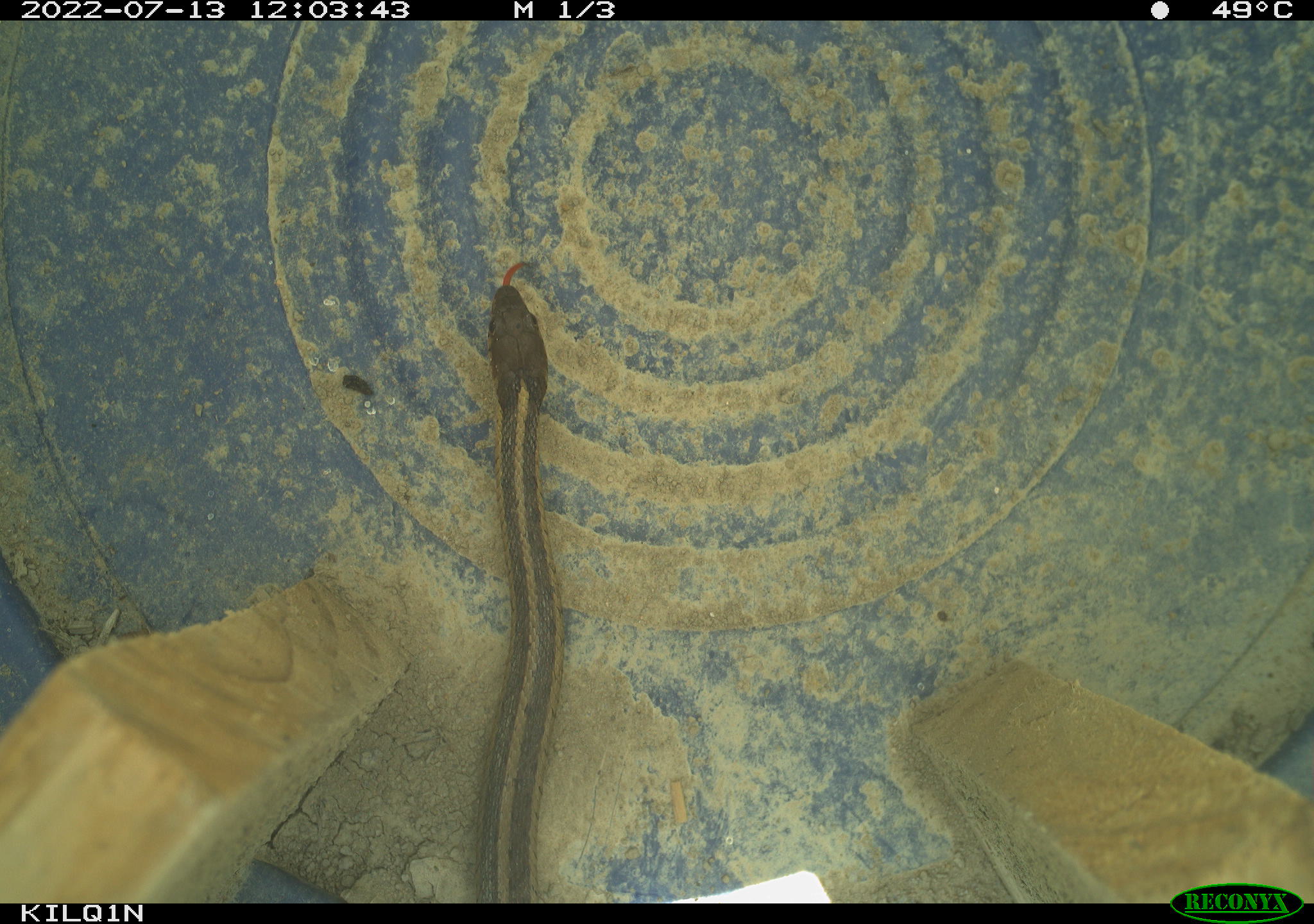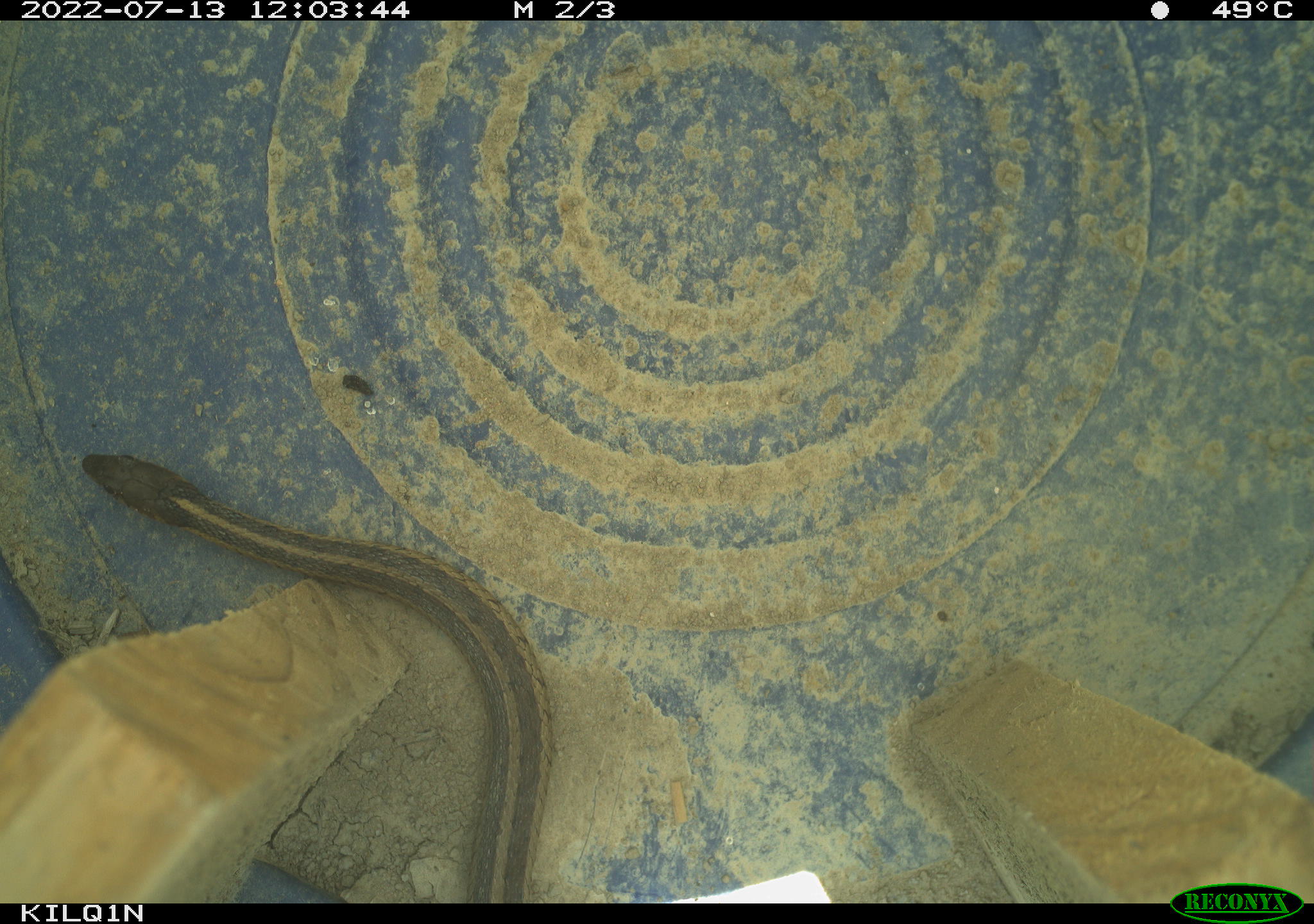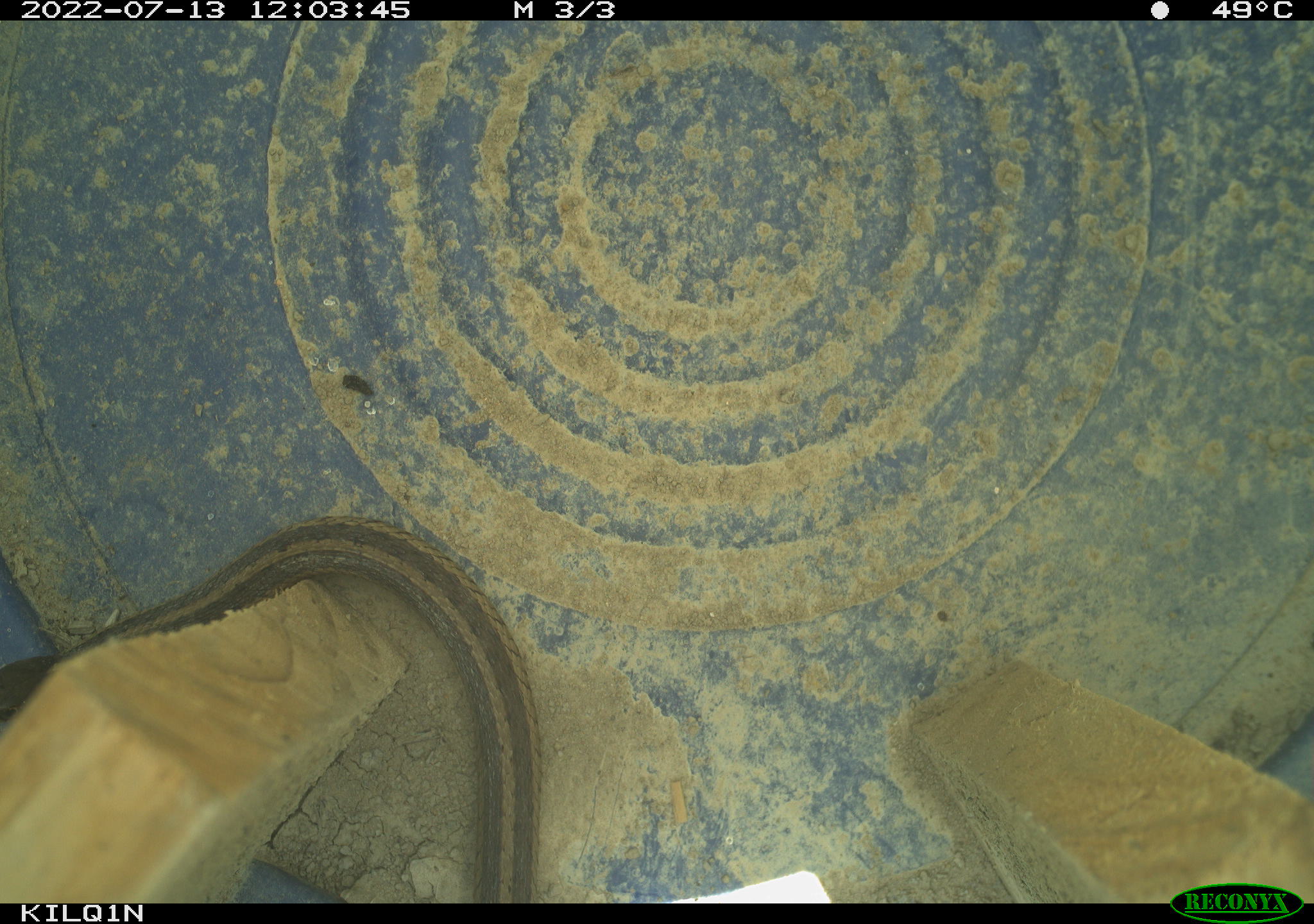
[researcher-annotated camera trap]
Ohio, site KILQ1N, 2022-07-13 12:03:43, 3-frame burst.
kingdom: Animalia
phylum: Chordata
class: Reptilia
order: Squamata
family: Colubridae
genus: Thamnophis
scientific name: Thamnophis sirtalis sirtalis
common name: eastern gartersnake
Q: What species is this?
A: Eastern gartersnake (Thamnophis sirtalis sirtalis).